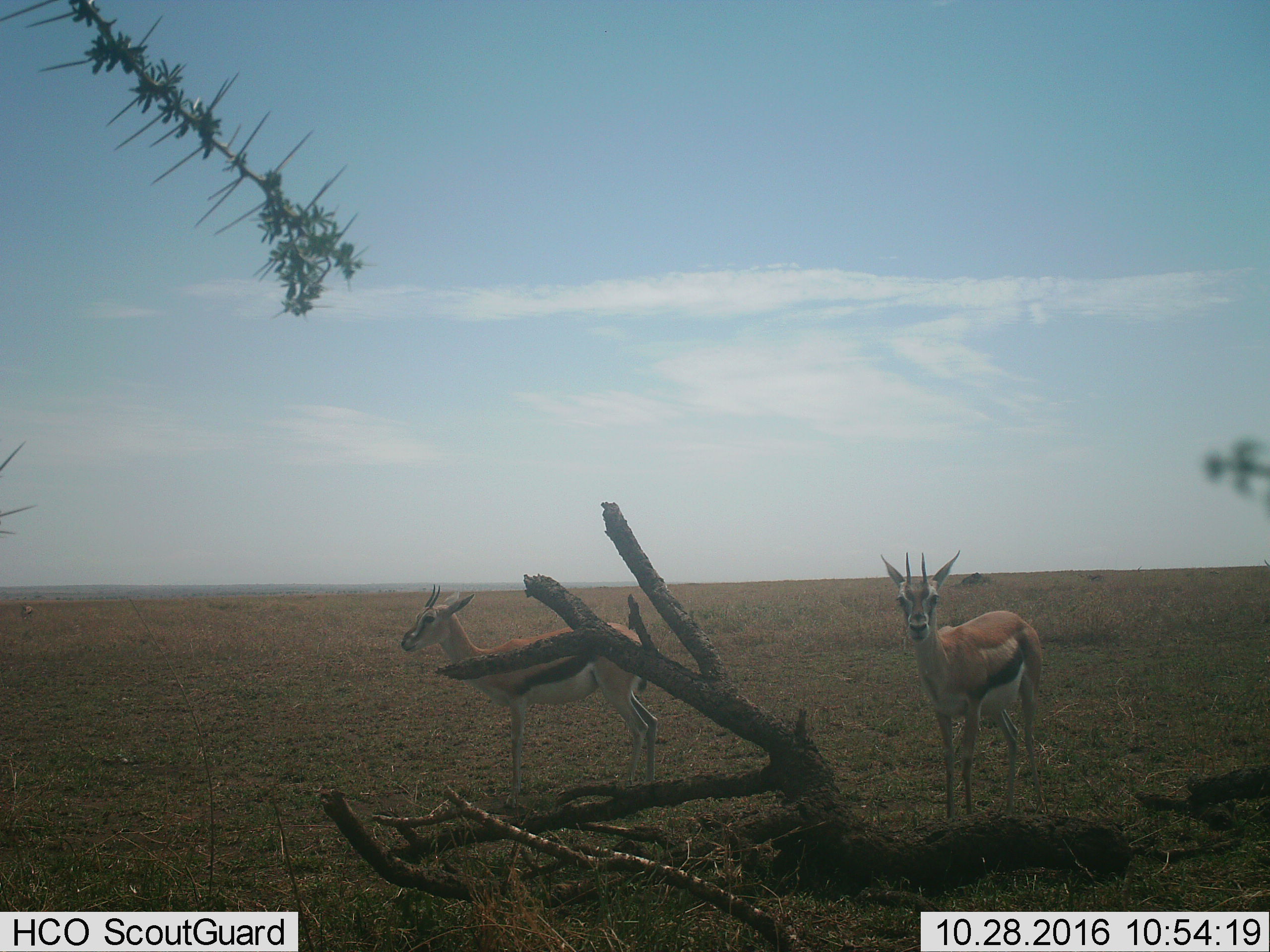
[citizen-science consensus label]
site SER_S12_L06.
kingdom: Animalia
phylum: Chordata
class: Mammalia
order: Artiodactyla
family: Bovidae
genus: Eudorcas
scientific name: Eudorcas thomsonii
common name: thomson's gazelle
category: gazellethomsons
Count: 2.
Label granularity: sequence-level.